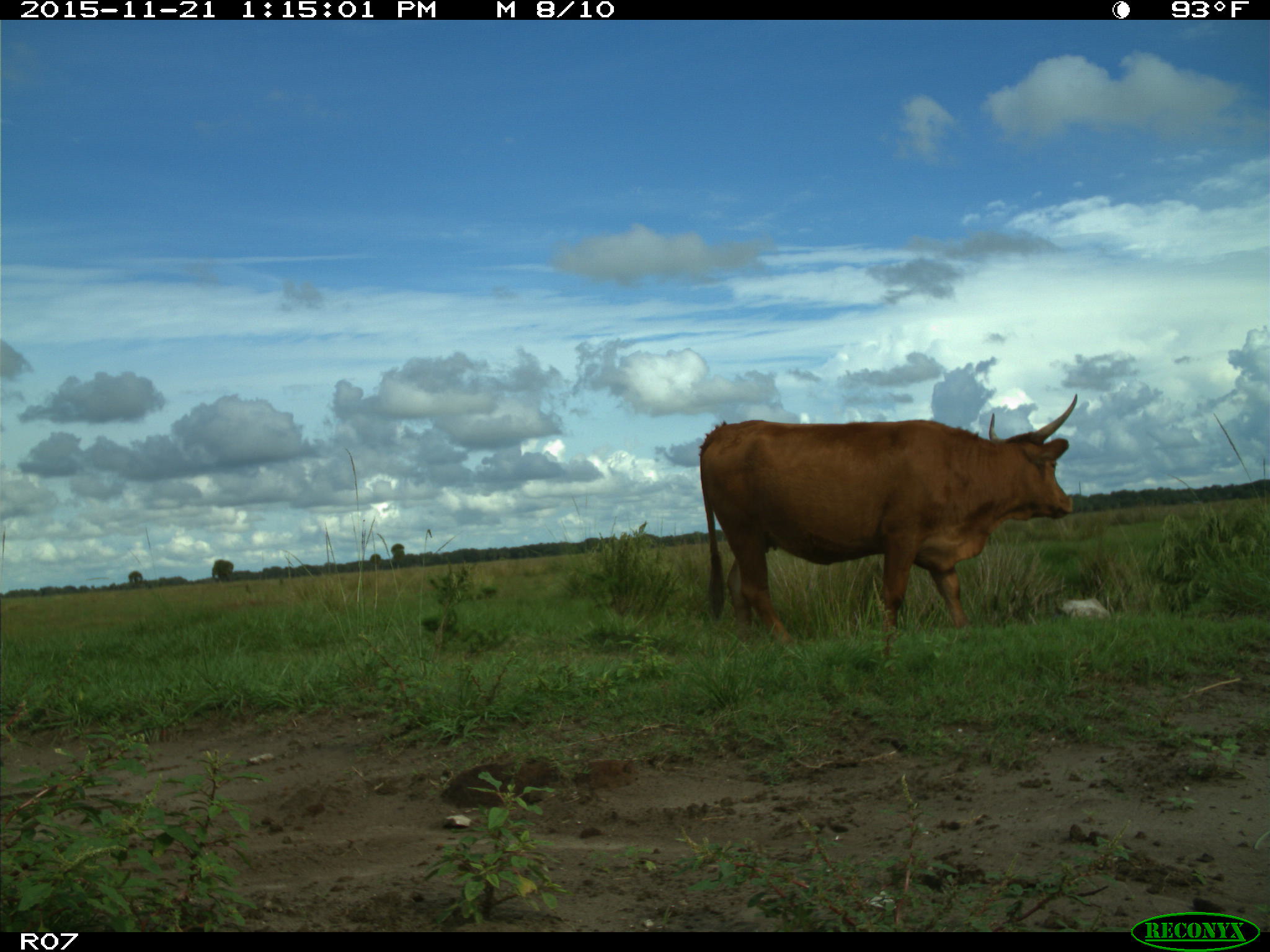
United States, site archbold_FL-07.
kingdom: Animalia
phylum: Chordata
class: Mammalia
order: Artiodactyla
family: Bovidae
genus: Bos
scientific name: Bos taurus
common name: domestic cow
Bos taurus (domestic cow).